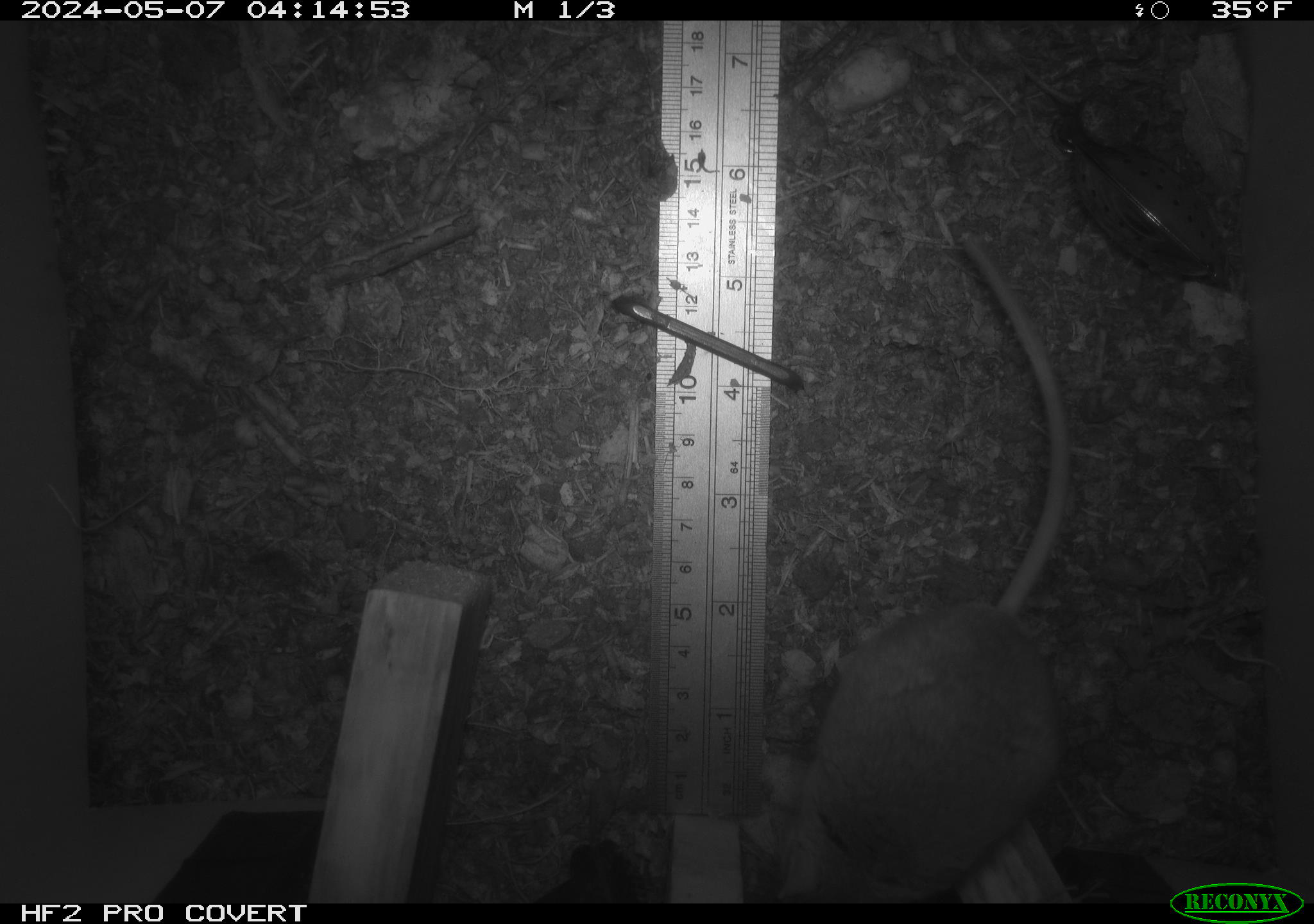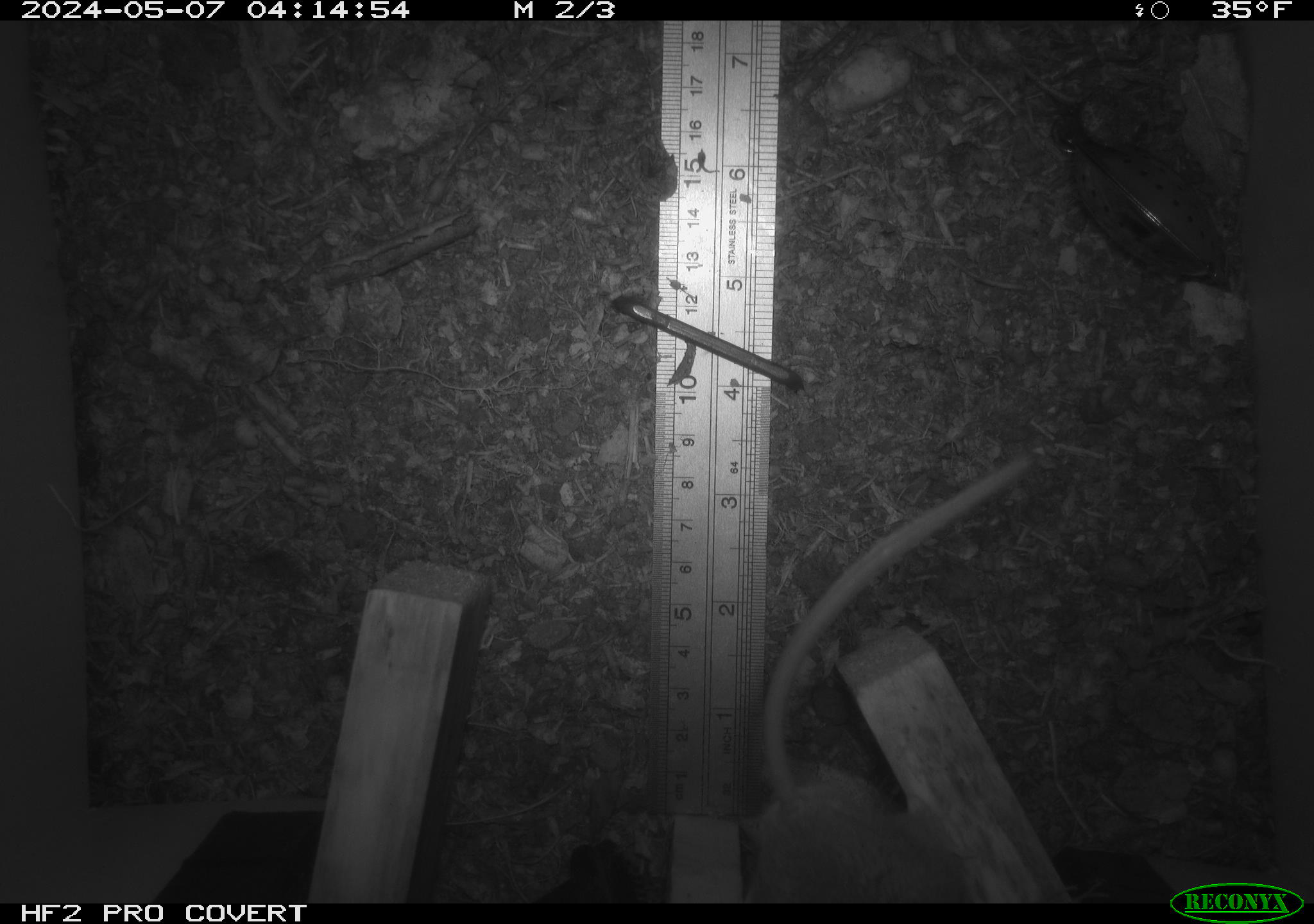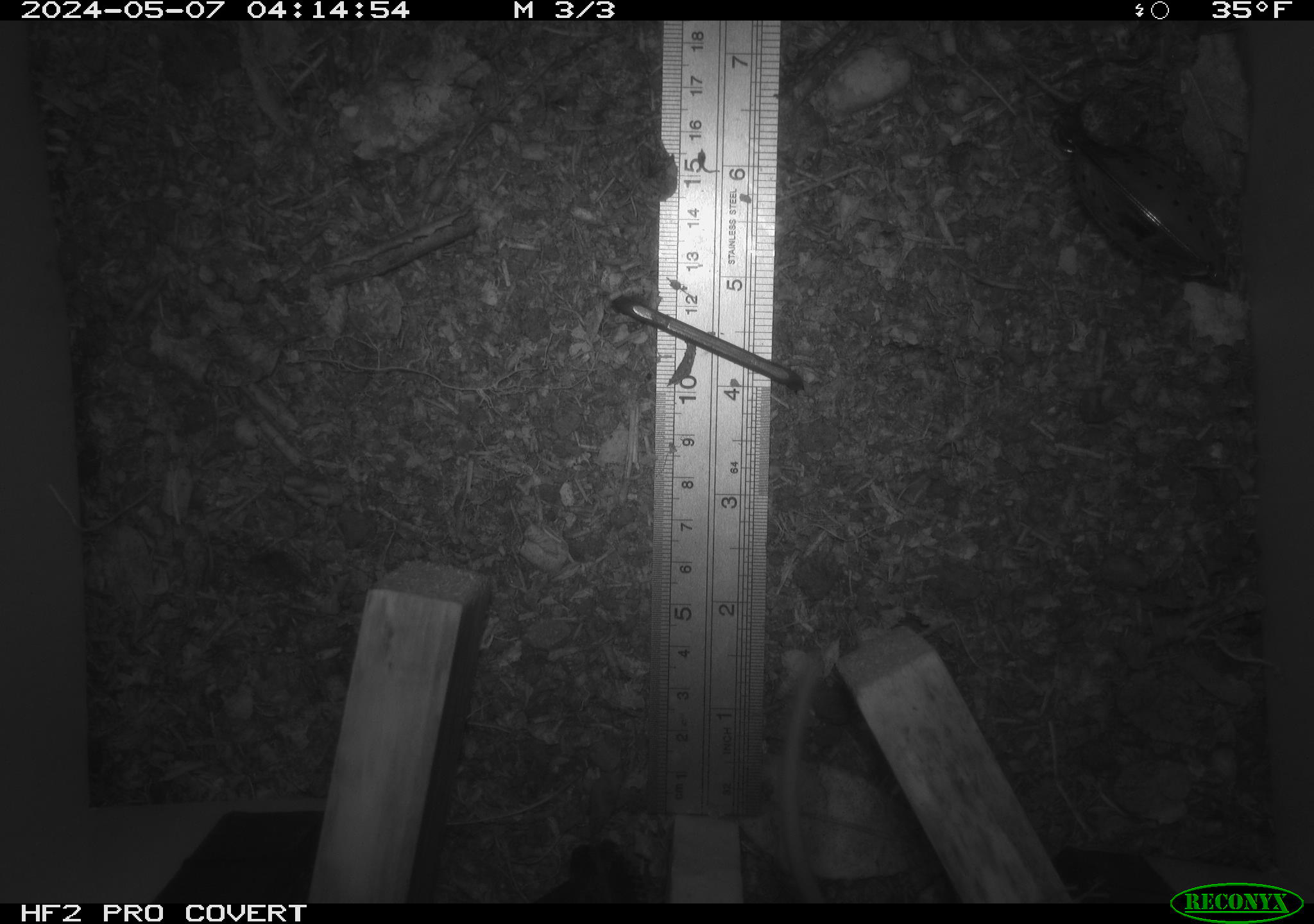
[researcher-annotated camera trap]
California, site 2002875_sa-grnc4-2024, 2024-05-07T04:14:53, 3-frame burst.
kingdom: Animalia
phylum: Chordata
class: Mammalia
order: Rodentia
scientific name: Rodentia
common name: rodent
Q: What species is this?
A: Rodent (Rodentia).